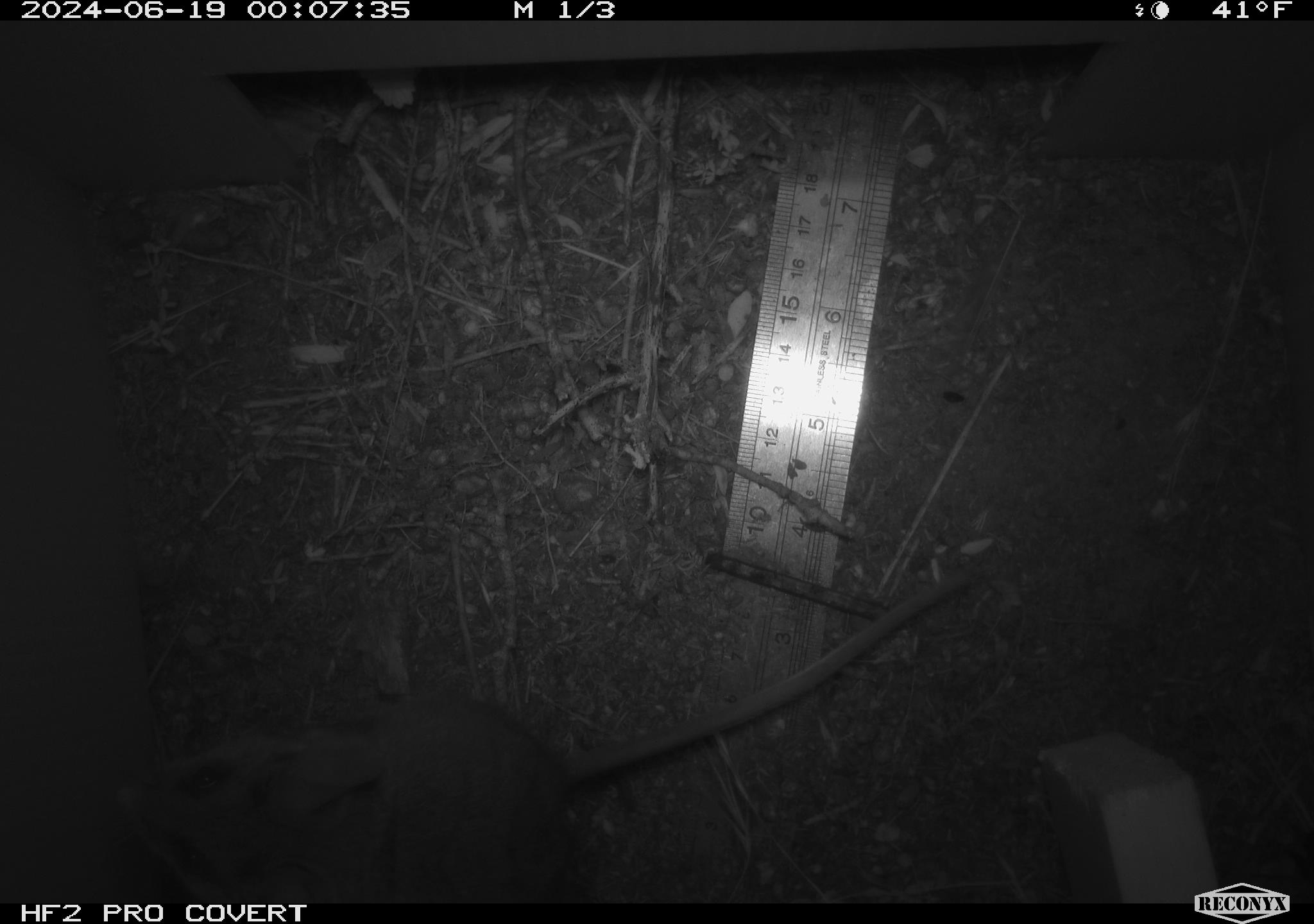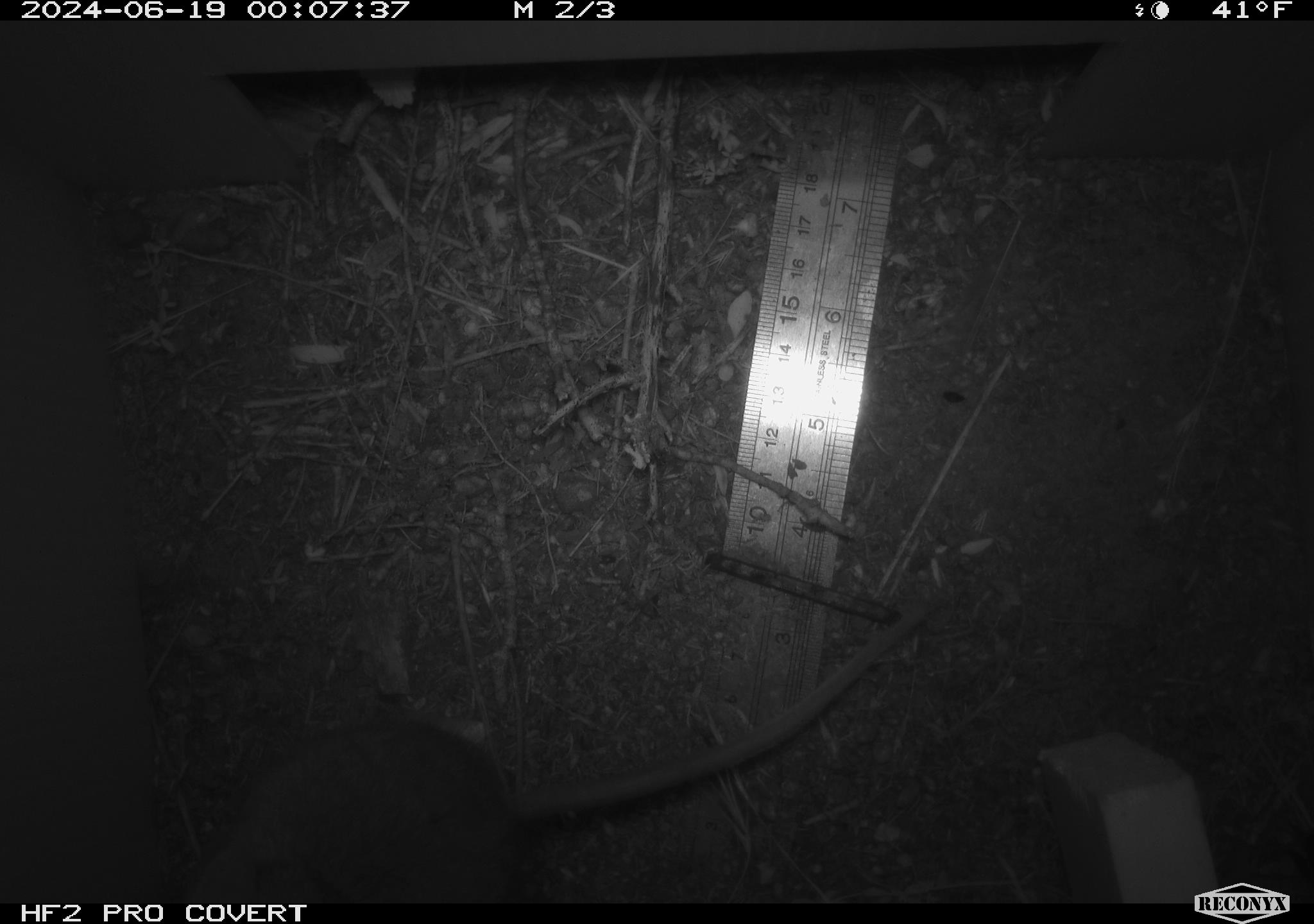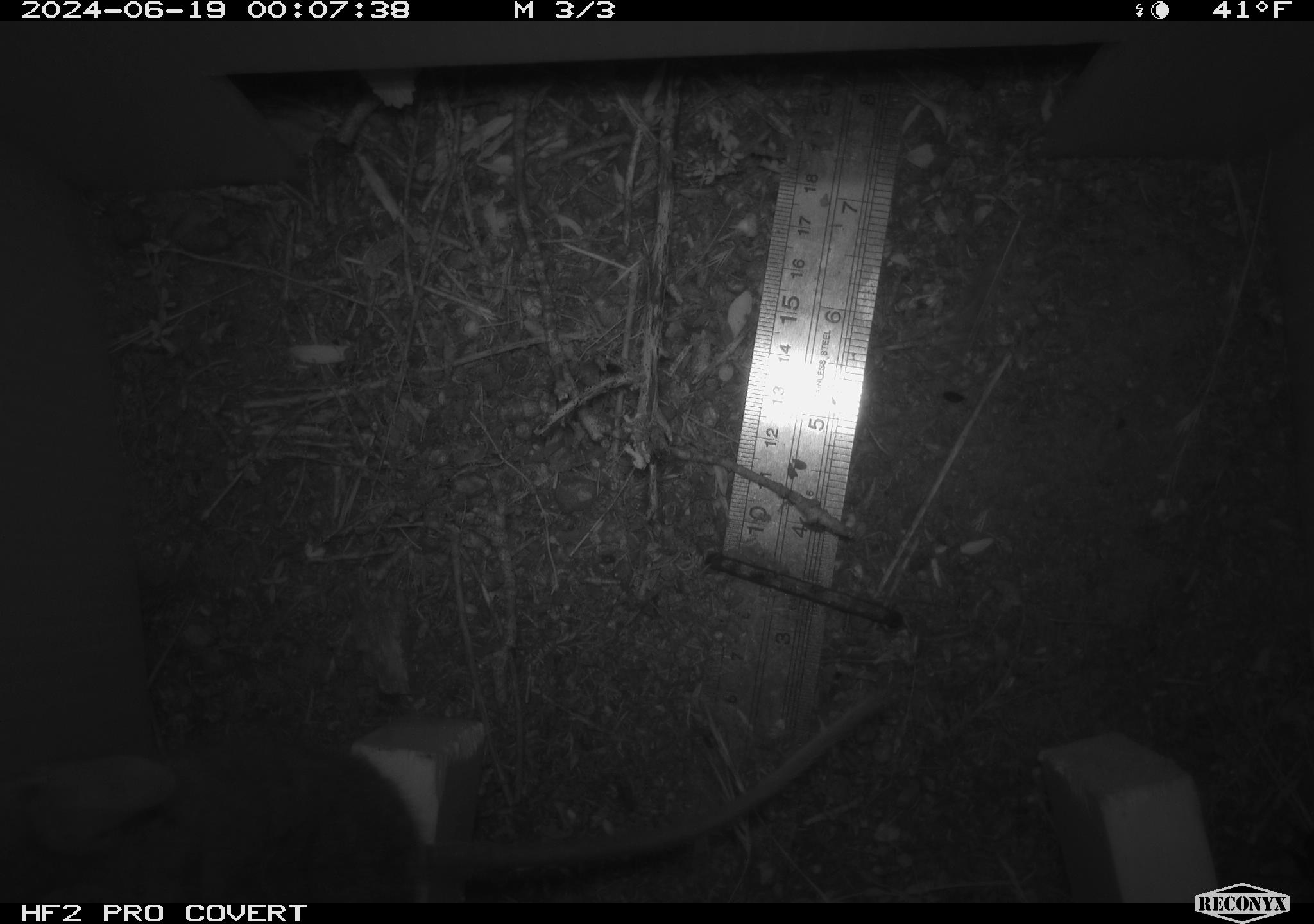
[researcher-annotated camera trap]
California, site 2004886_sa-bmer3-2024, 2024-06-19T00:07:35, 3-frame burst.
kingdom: Animalia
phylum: Chordata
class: Mammalia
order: Rodentia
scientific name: Rodentia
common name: woodrat or rat or mouse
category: woodrat or rat or mouse species